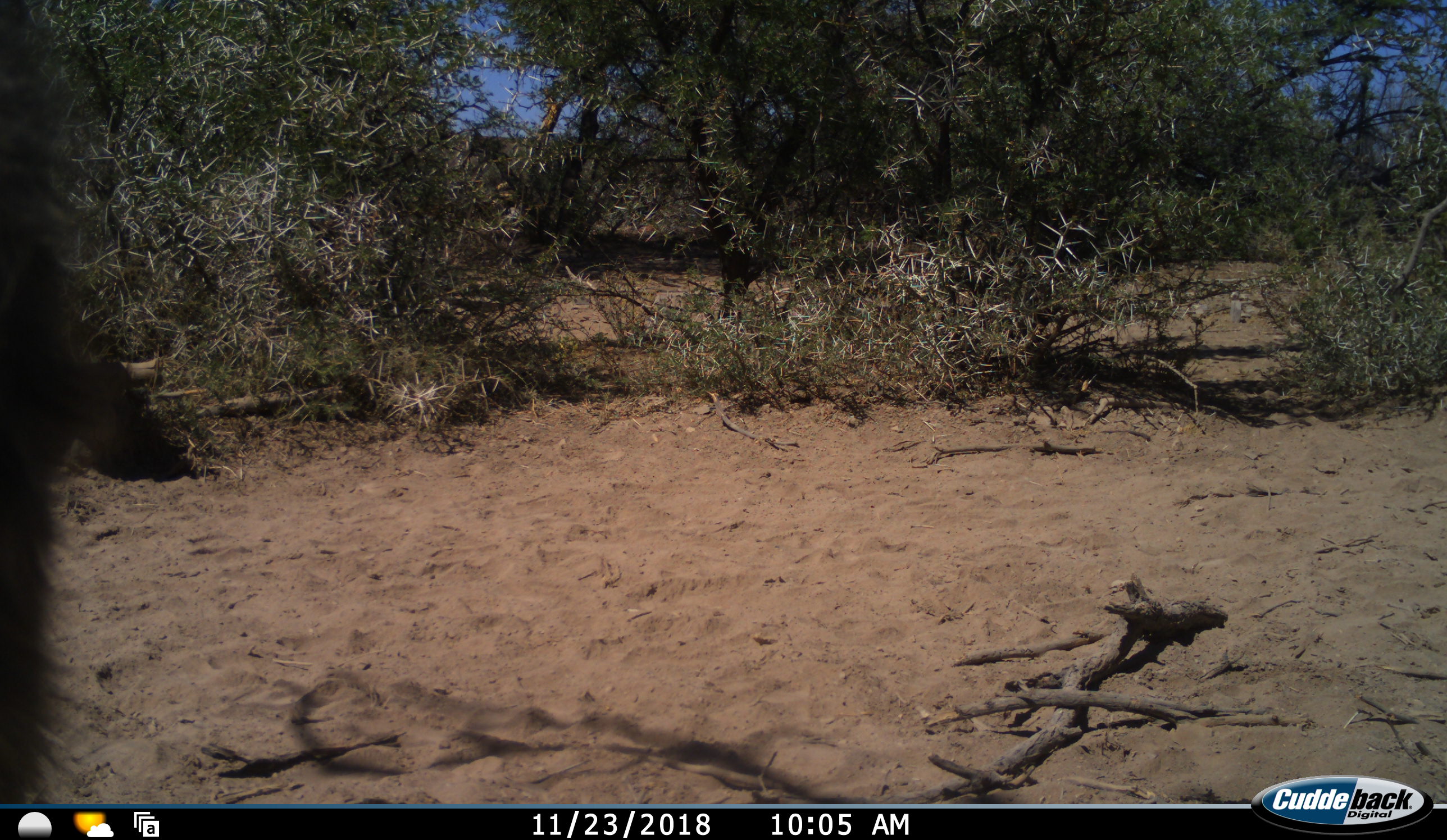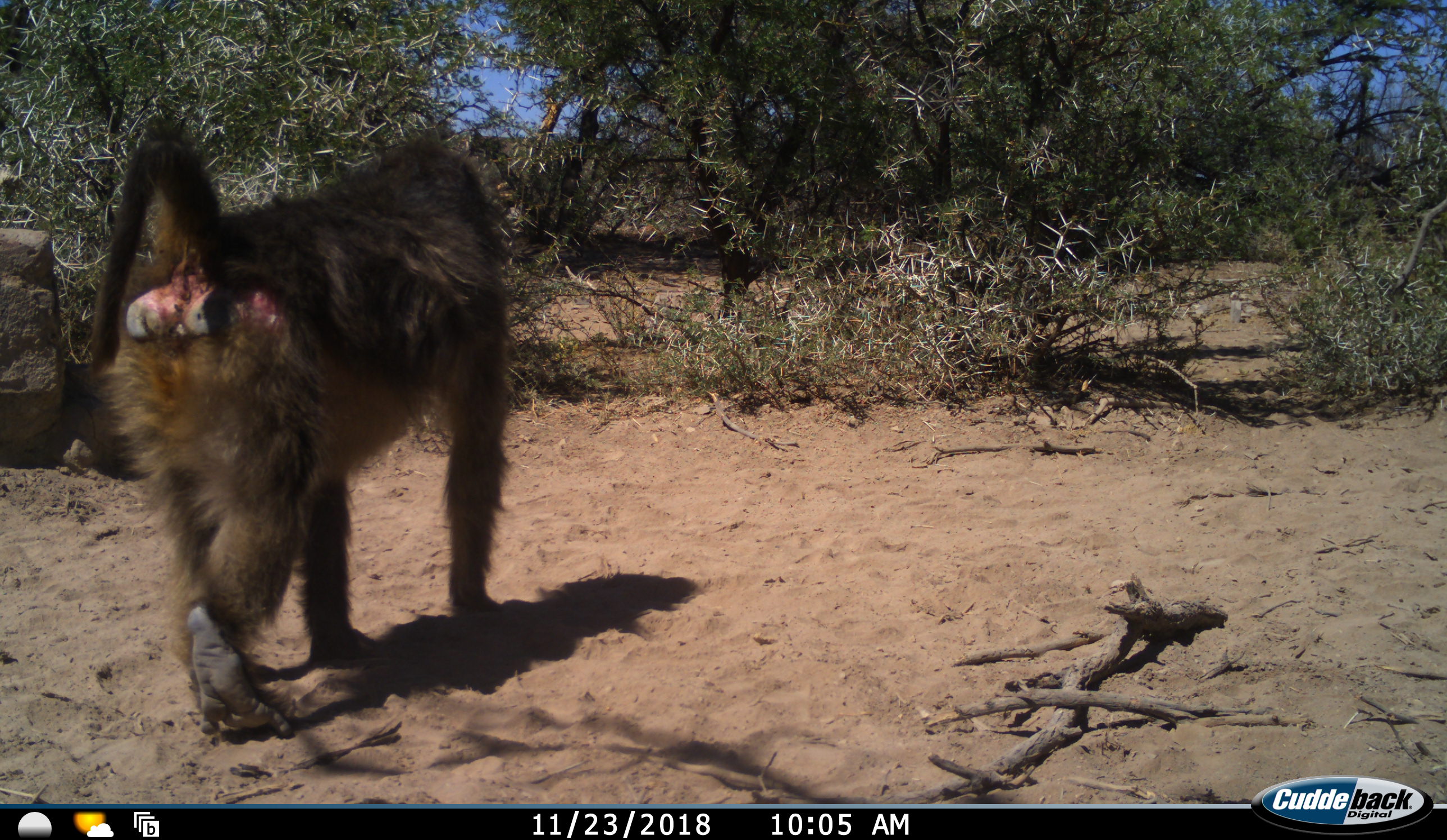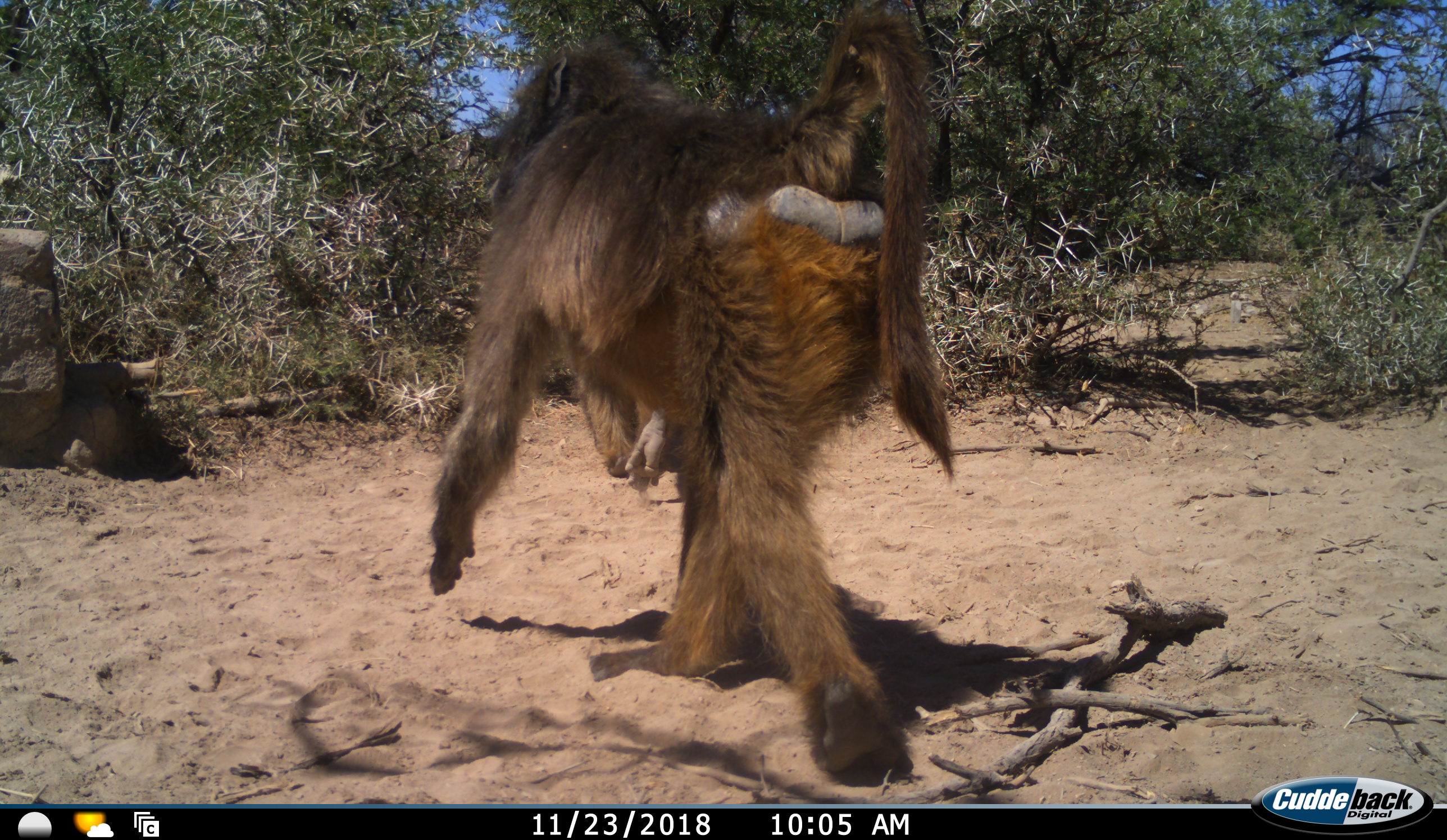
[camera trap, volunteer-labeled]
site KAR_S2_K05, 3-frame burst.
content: unidentified animal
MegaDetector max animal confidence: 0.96